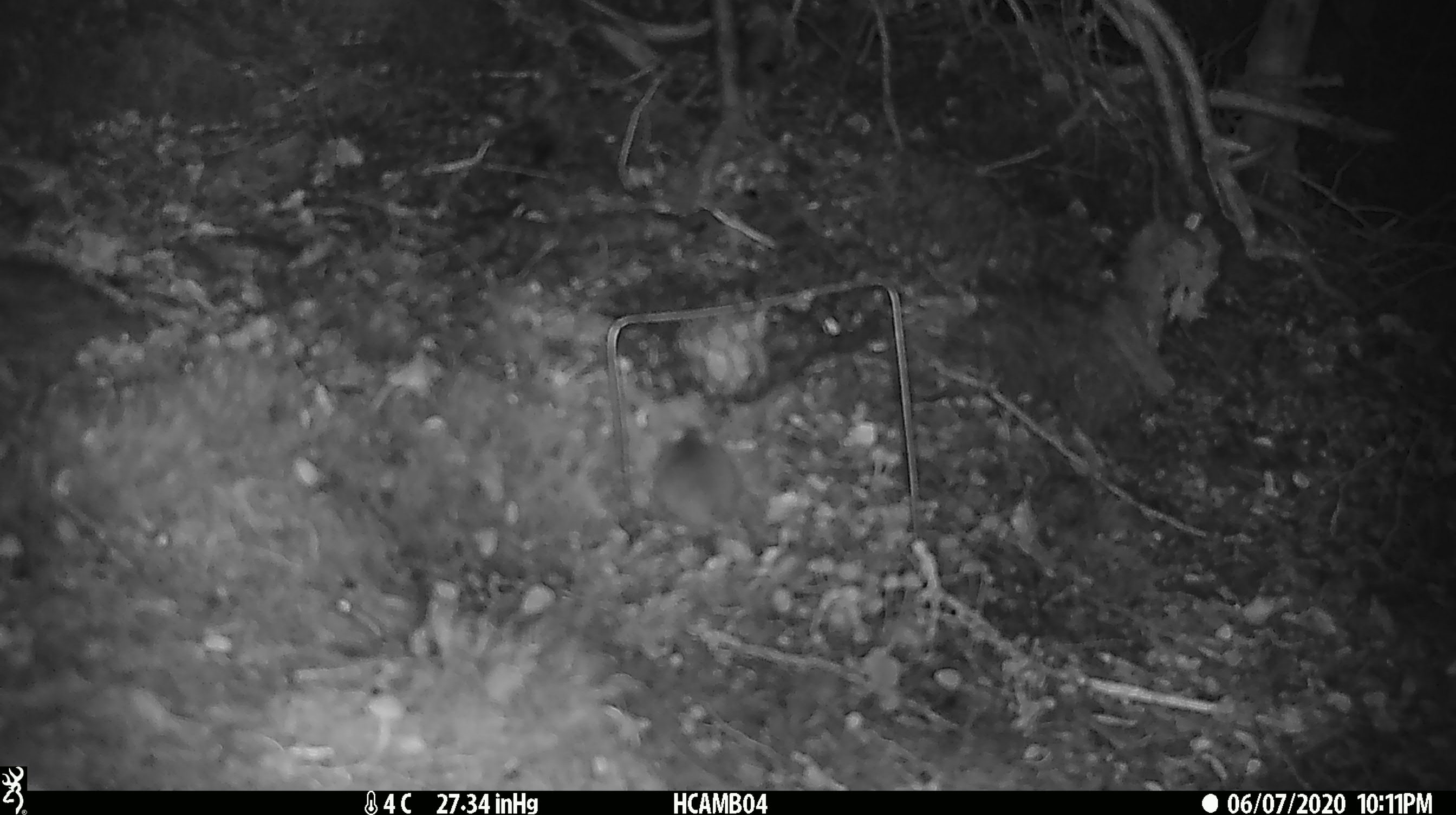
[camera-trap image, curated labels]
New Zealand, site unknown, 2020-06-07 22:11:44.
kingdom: Animalia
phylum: Chordata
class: Mammalia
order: Rodentia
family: Muridae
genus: Mus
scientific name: Mus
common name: mouse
Mouse (Mus).